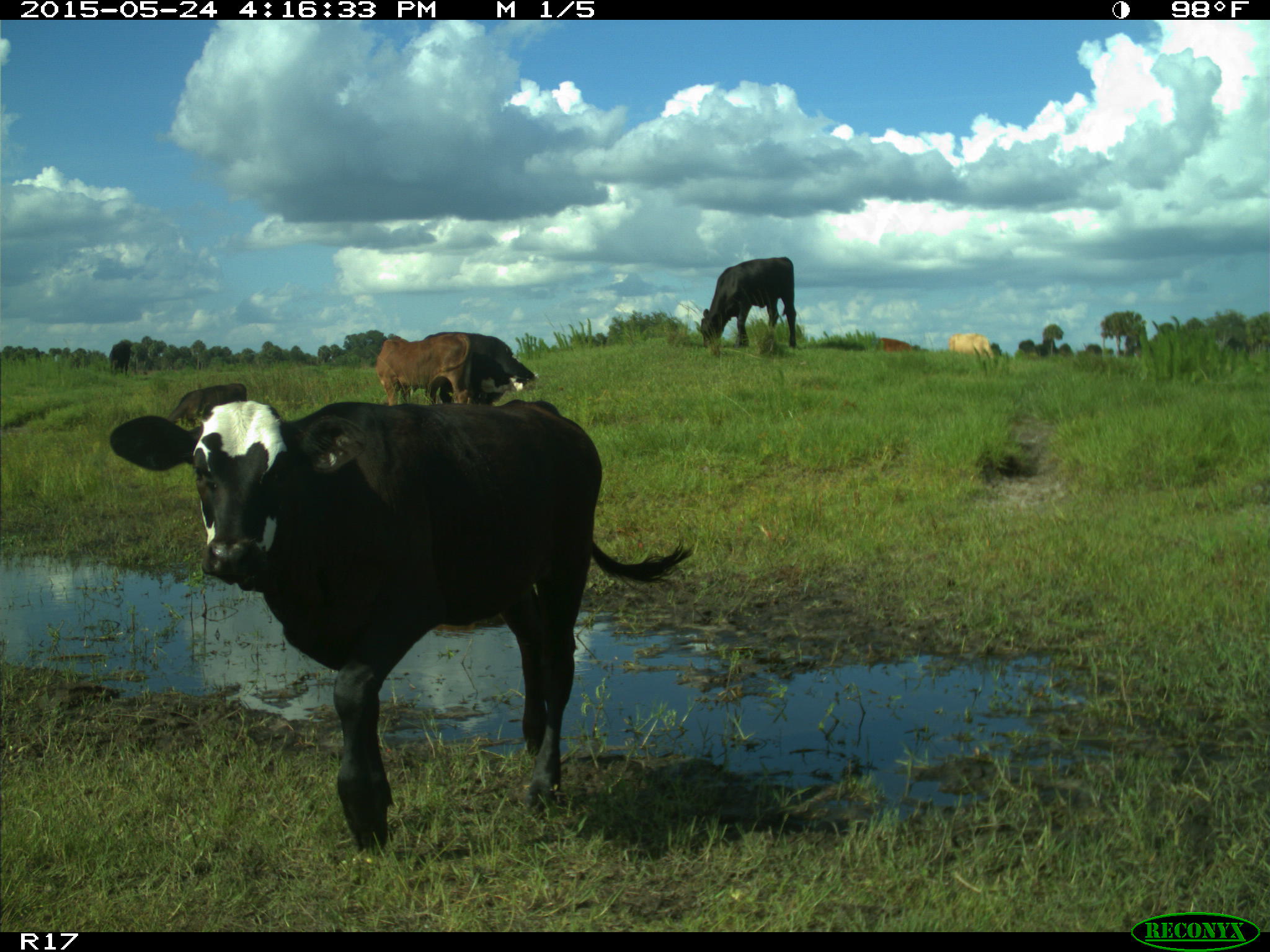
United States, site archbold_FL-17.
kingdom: Animalia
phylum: Chordata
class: Mammalia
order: Artiodactyla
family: Bovidae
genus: Bos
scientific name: Bos taurus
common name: domestic cow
Bos taurus (domestic cow).